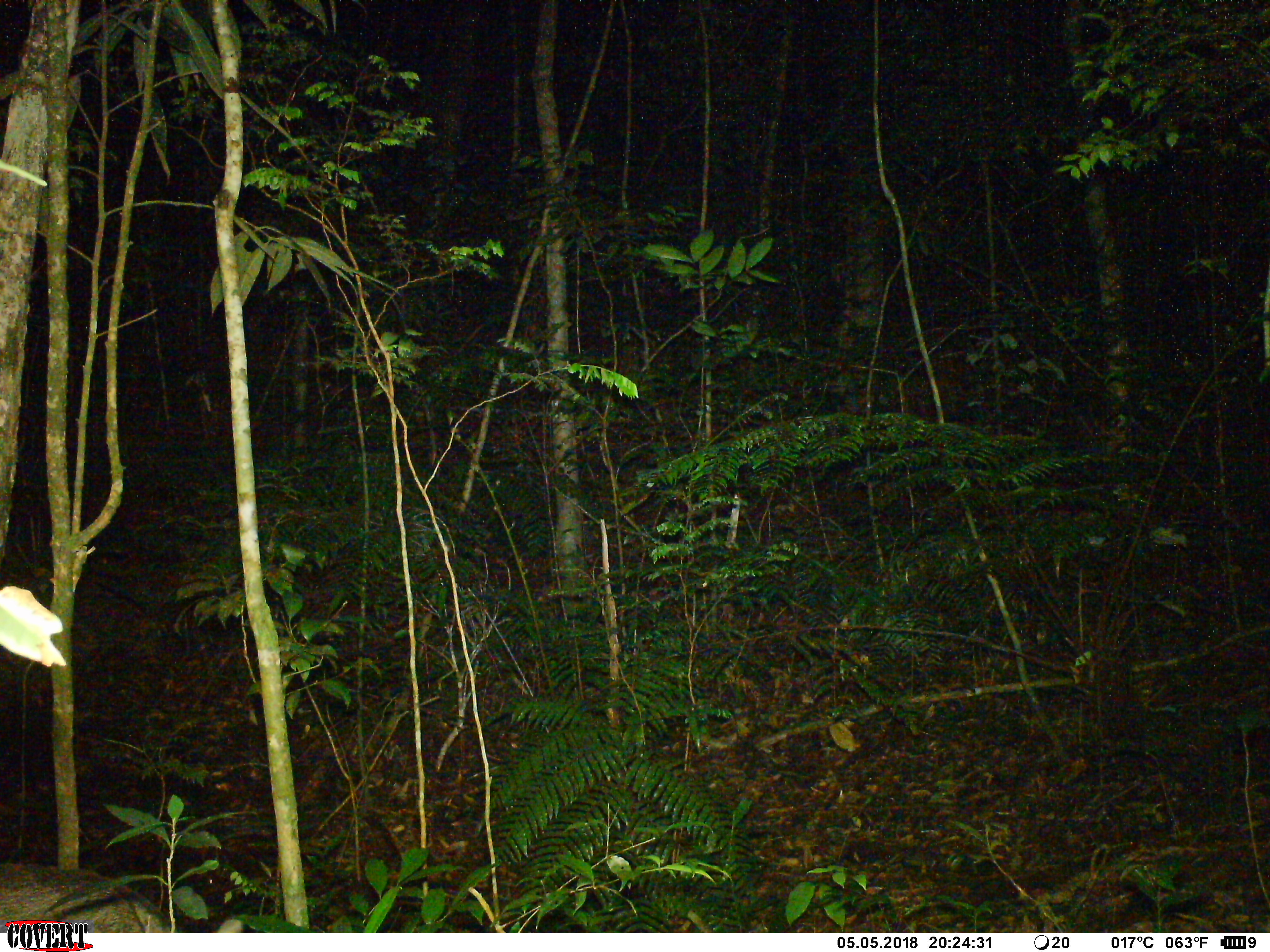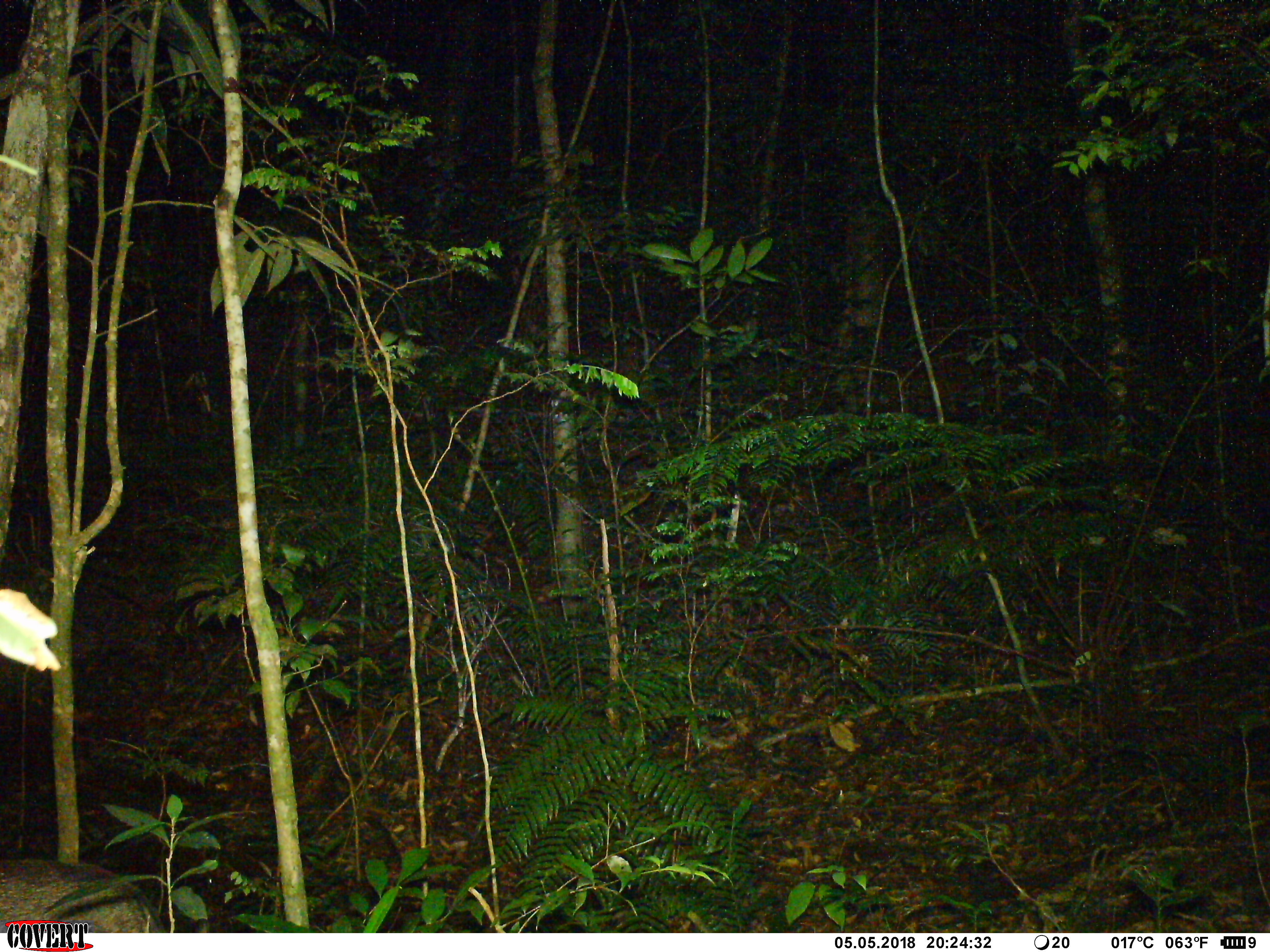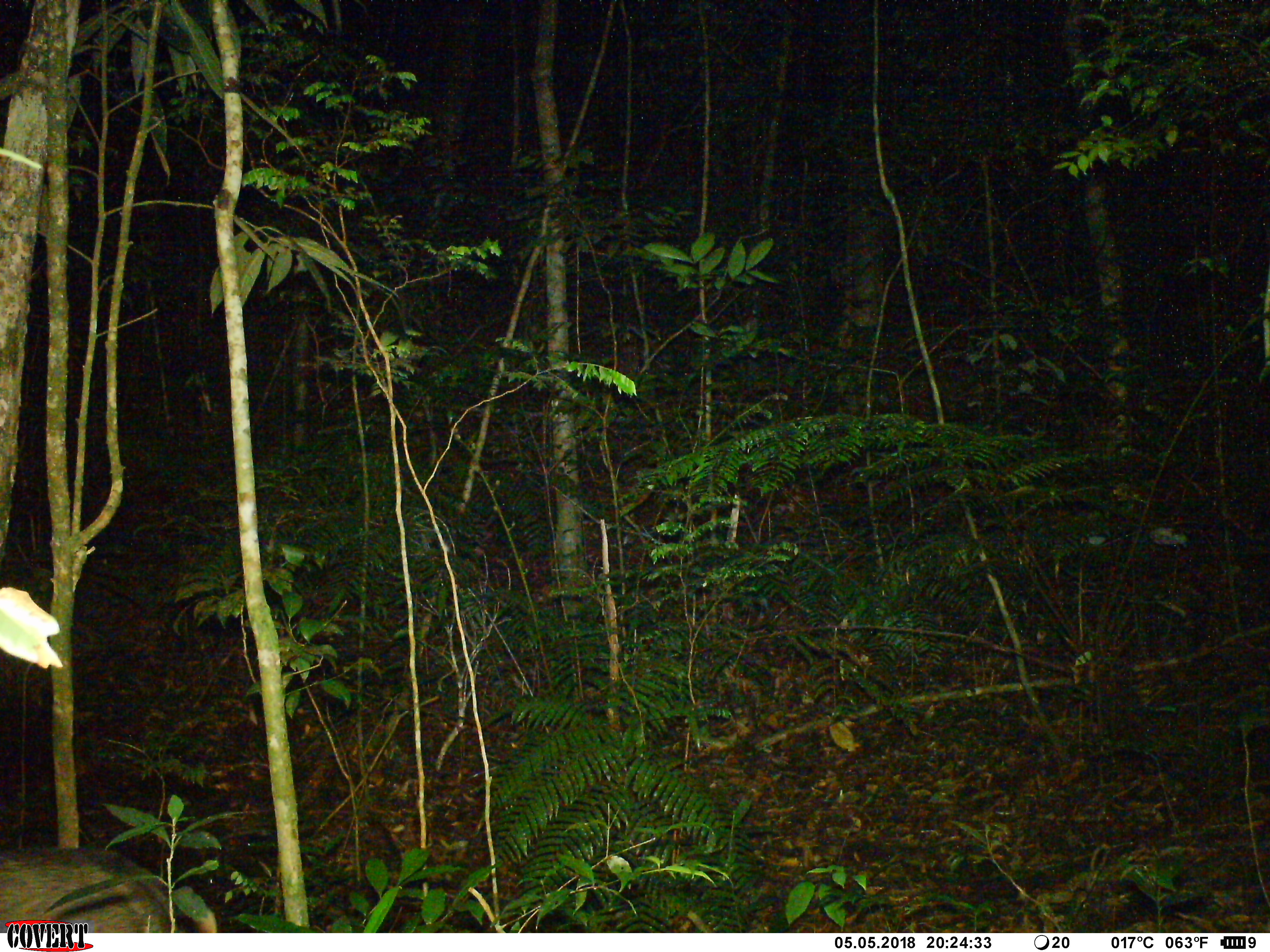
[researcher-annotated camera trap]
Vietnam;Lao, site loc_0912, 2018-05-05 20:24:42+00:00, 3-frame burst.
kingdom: Animalia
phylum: Chordata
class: Mammalia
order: Artiodactyla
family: Suidae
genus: Sus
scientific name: Sus scrofa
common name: eurasian wild pig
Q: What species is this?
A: Eurasian wild pig (Sus scrofa).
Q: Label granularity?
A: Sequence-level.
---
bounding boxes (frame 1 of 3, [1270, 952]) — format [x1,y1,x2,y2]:
eurasian wild pig: [0,861,176,933]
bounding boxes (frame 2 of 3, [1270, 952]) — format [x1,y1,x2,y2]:
eurasian wild pig: [0,856,166,933]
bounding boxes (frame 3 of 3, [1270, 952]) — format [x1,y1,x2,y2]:
eurasian wild pig: [0,847,217,933]